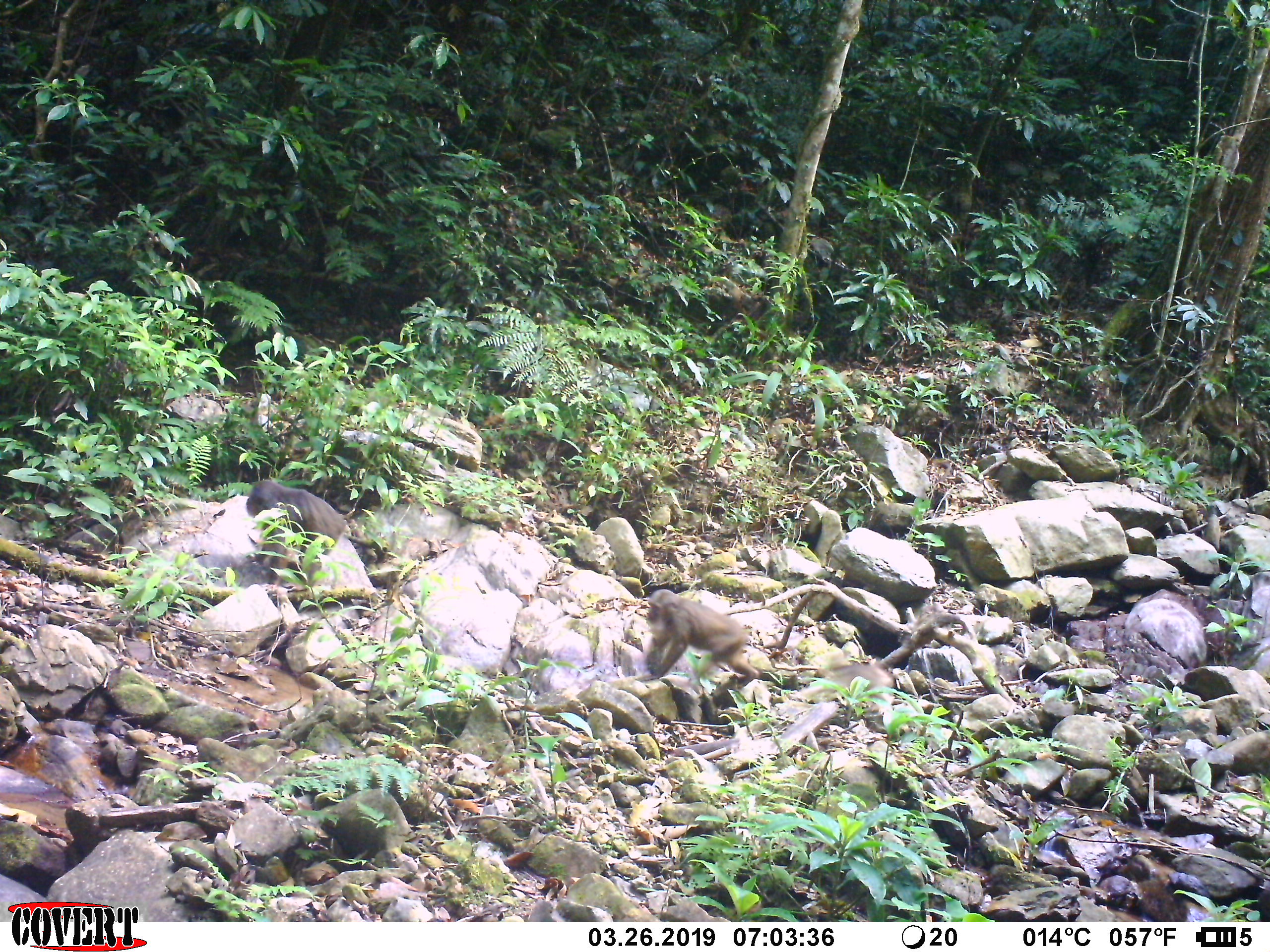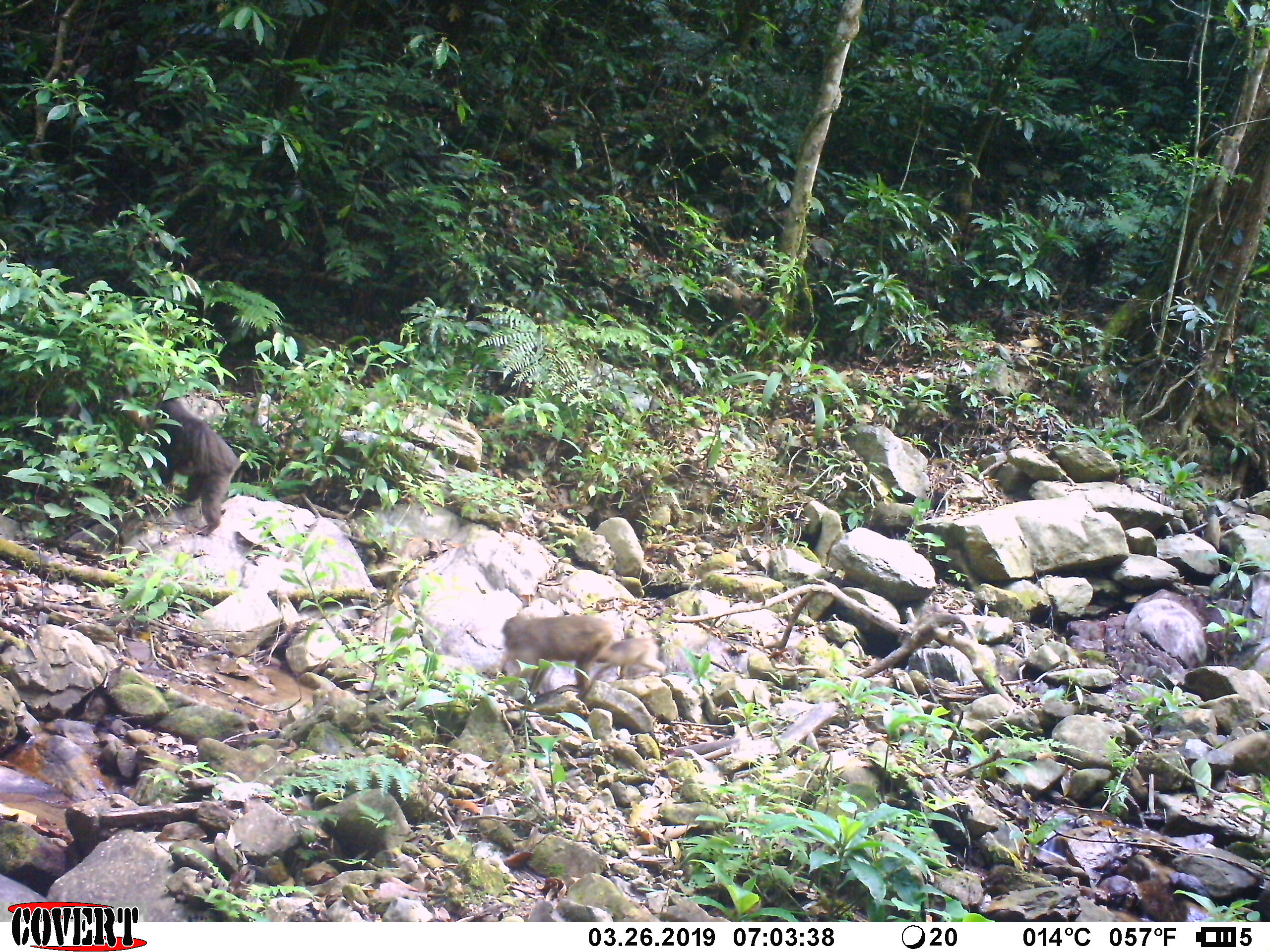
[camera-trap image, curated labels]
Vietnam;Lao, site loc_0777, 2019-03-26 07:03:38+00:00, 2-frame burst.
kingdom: Animalia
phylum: Chordata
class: Mammalia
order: Primates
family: Cercopithecidae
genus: Macaca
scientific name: Macaca arctoides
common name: stump-tailed macaque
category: stump tailed macaque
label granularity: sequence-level